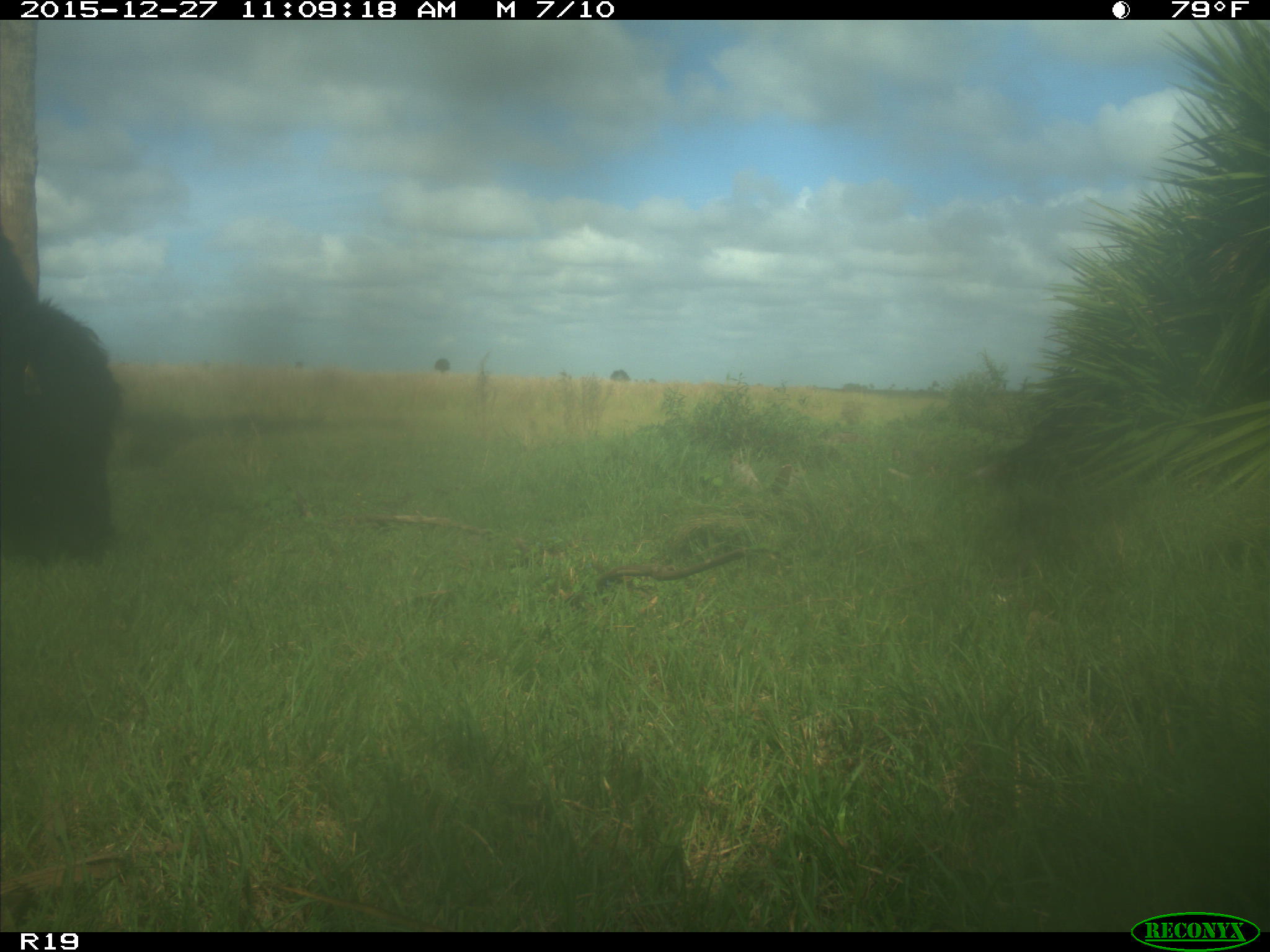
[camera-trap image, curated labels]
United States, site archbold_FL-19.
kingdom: Animalia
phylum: Chordata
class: Mammalia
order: Artiodactyla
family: Bovidae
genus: Bos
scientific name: Bos taurus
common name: domestic cow